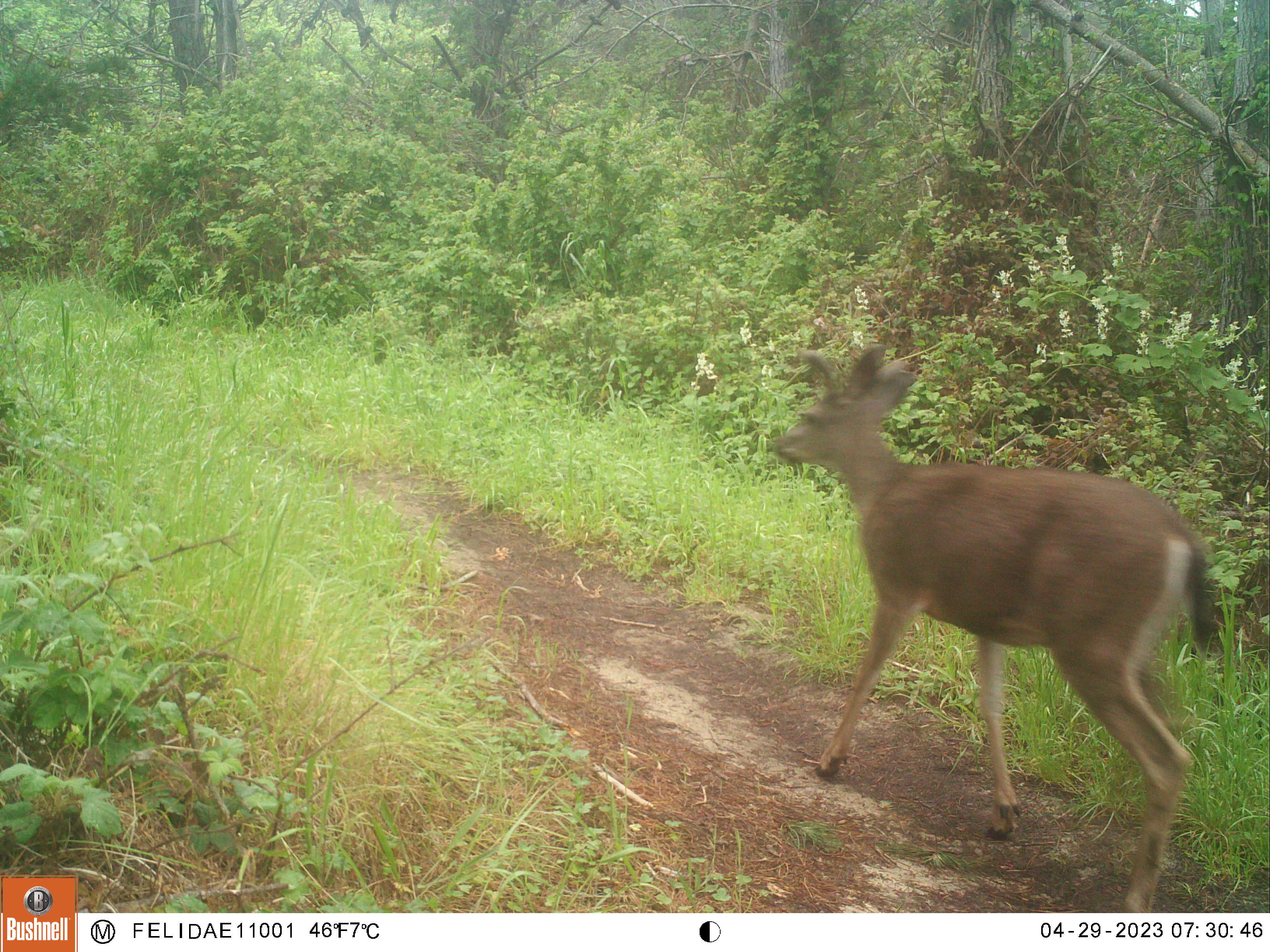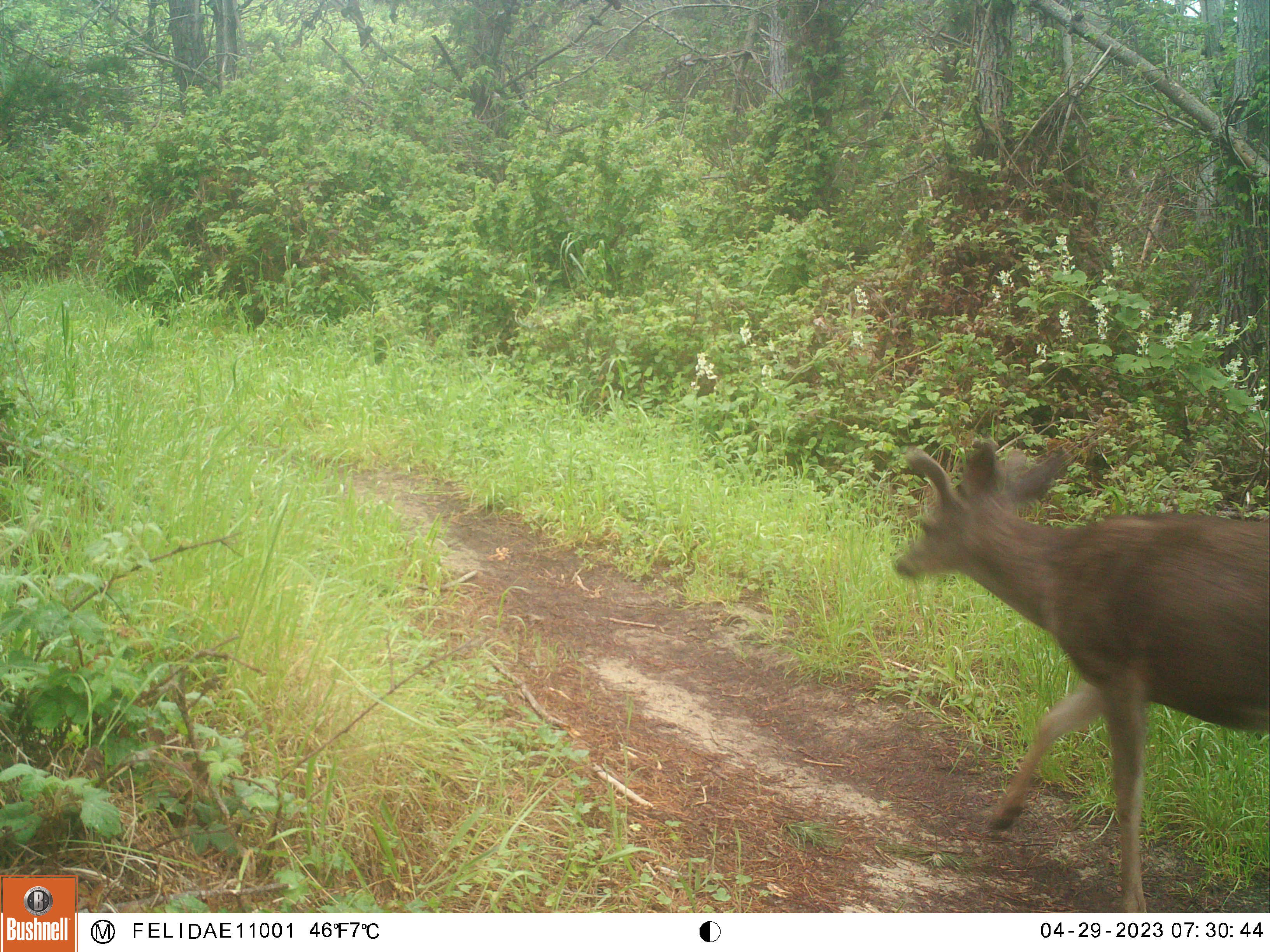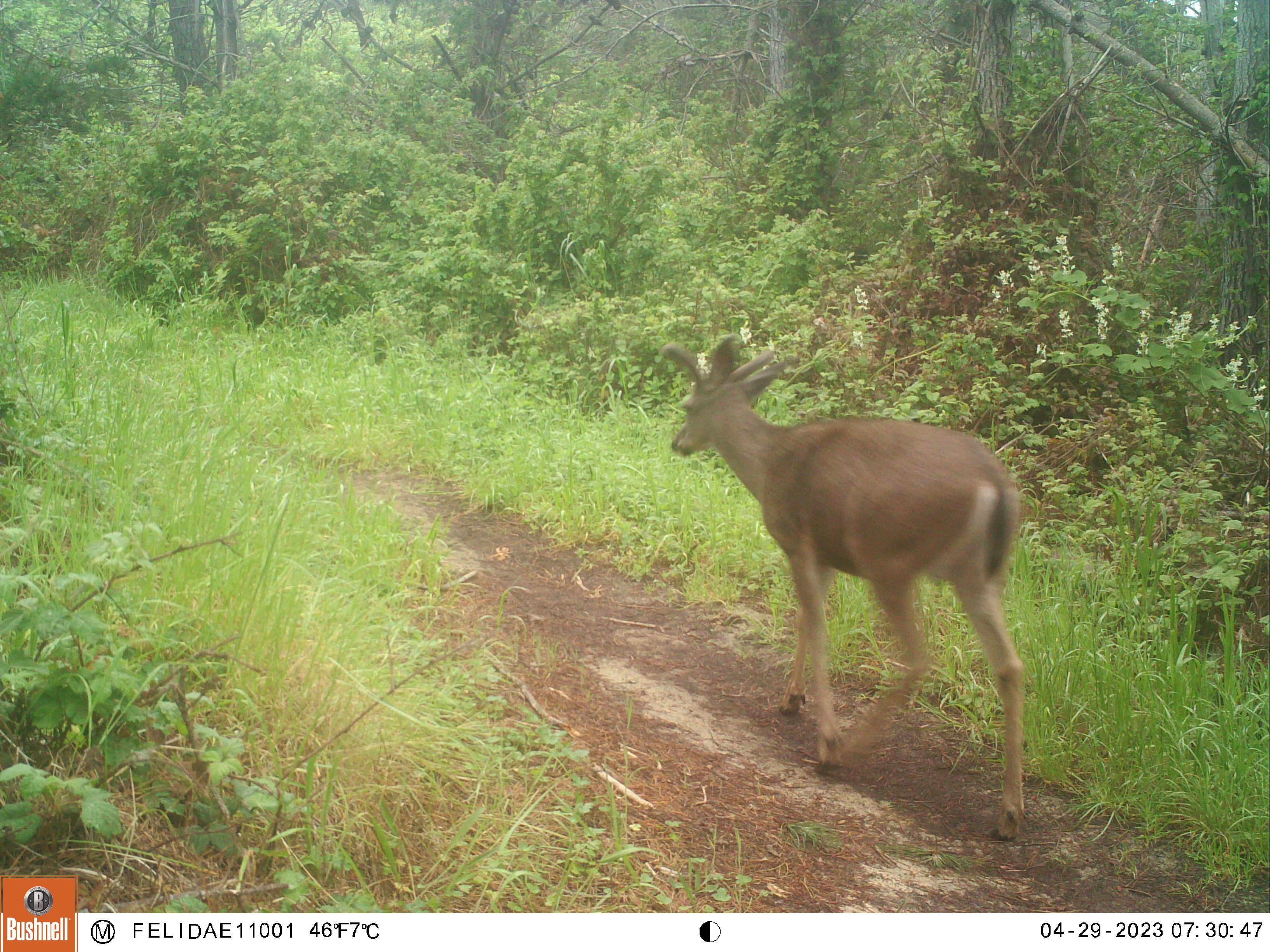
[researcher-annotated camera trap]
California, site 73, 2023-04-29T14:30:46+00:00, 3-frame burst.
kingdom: Animalia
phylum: Chordata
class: Mammalia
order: Artiodactyla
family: Cervidae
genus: Odocoileus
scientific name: Odocoileus hemionus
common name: mule deer